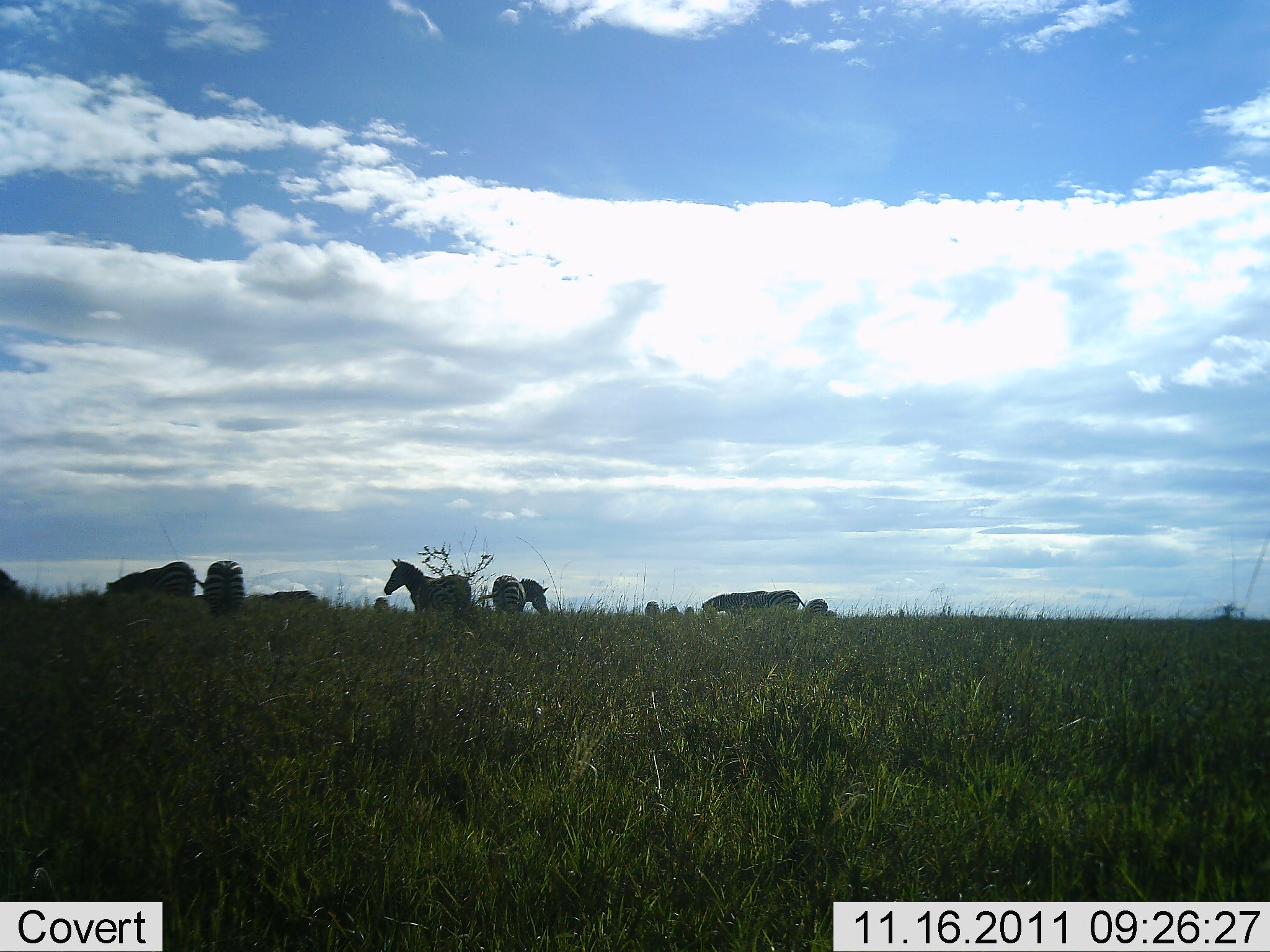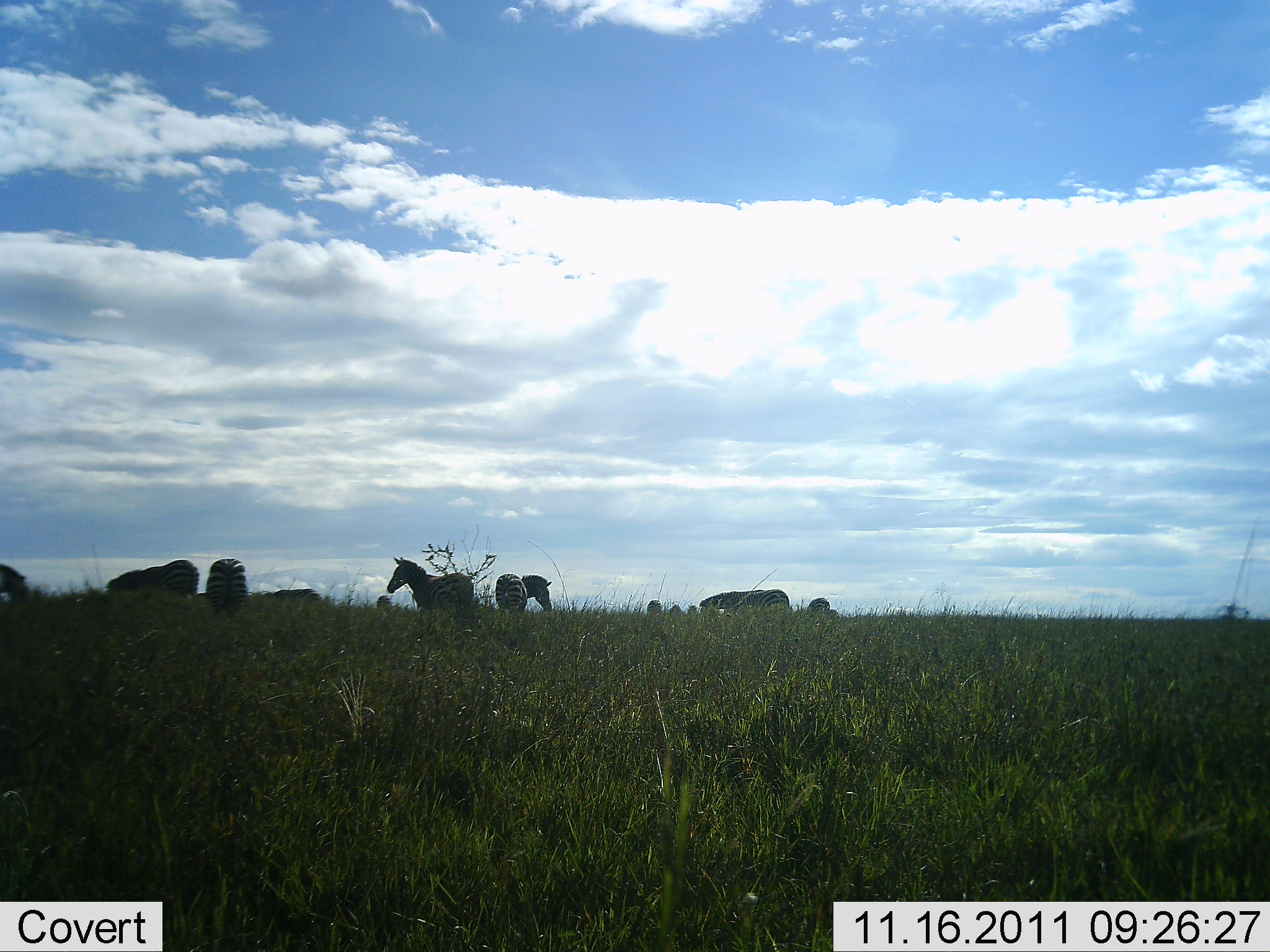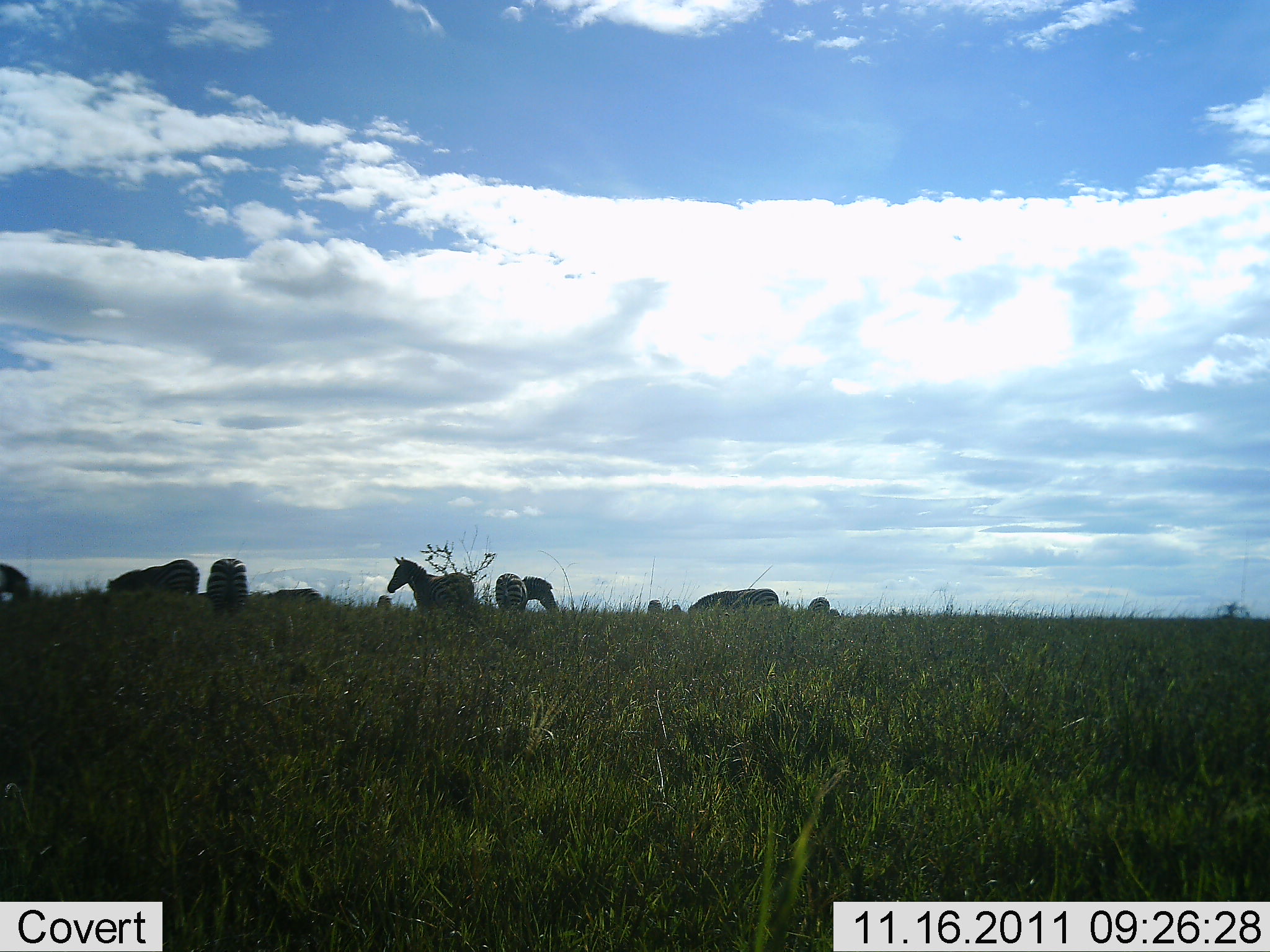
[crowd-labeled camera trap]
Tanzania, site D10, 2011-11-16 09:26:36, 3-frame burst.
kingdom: Animalia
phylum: Chordata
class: Mammalia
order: Perissodactyla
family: Equidae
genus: Equus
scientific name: Equus quagga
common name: plains zebra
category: zebra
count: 10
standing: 67%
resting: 0%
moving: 25%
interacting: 8%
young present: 0%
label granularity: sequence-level